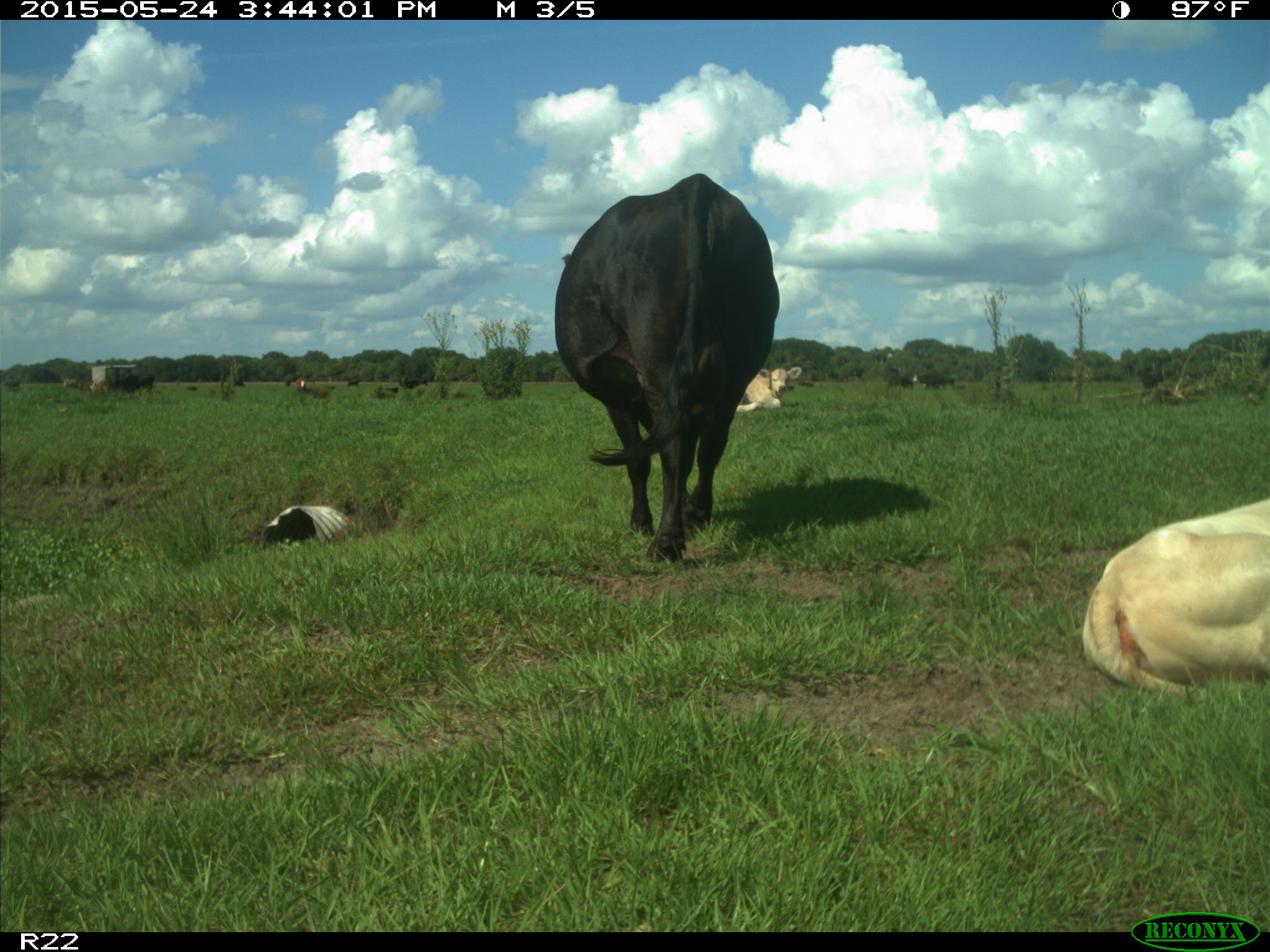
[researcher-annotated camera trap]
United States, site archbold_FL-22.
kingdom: Animalia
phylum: Chordata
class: Mammalia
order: Artiodactyla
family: Bovidae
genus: Bos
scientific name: Bos taurus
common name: domestic cow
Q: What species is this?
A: Bos taurus (domestic cow).